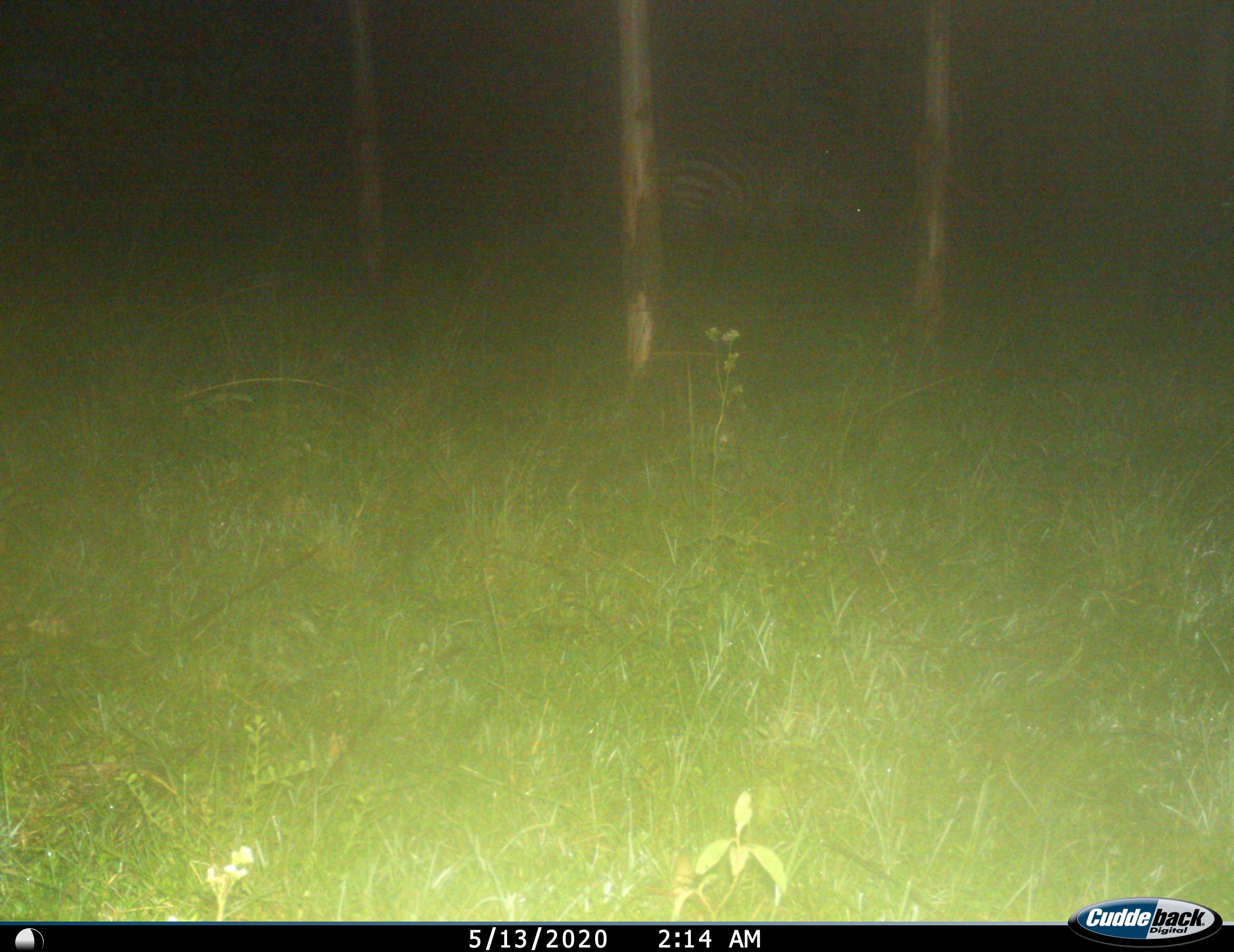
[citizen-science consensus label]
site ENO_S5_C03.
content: unidentified animal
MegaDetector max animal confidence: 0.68